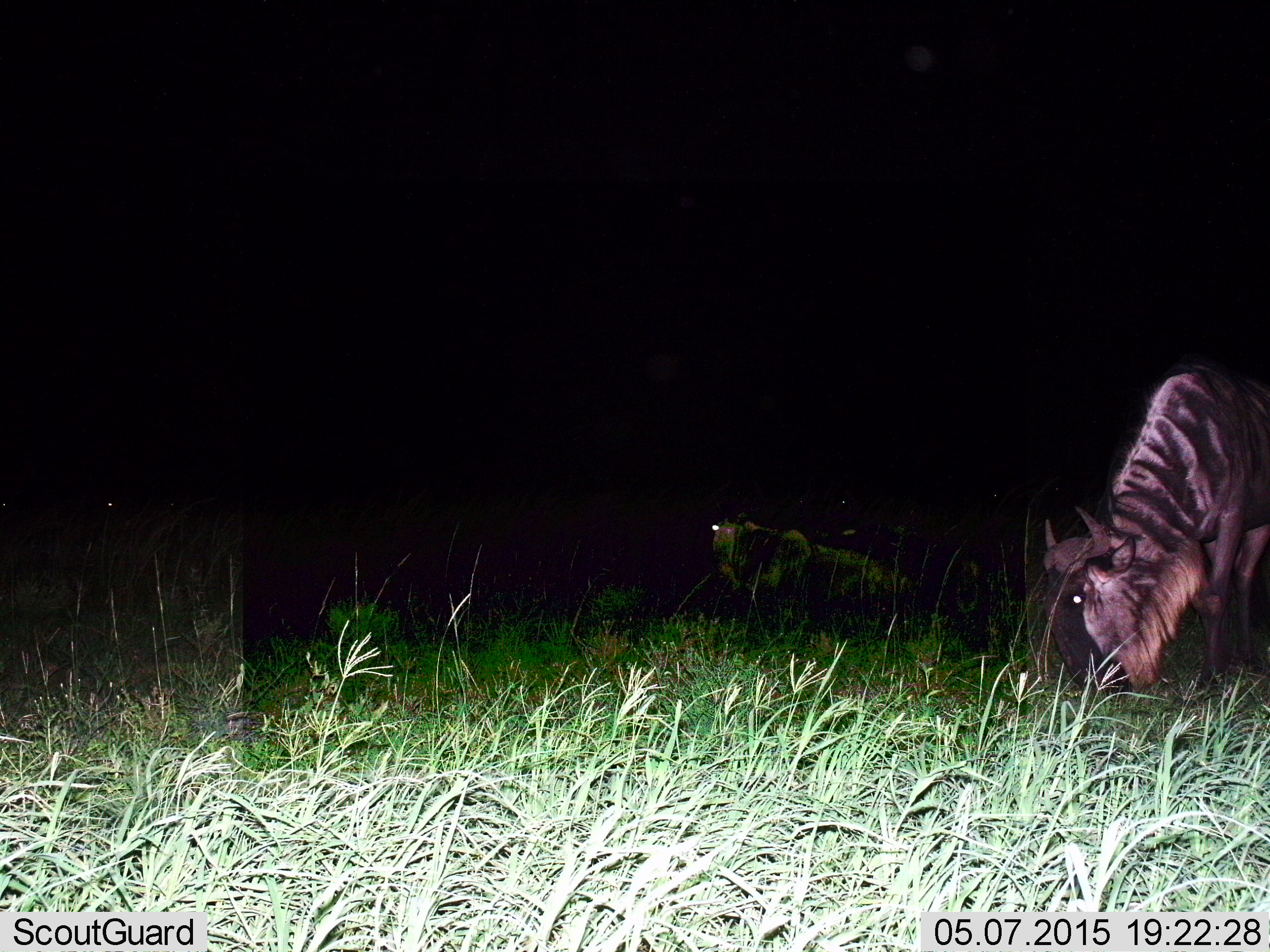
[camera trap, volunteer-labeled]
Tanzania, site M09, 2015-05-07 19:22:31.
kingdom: Animalia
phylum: Chordata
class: Mammalia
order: Artiodactyla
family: Bovidae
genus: Connochaetes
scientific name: Connochaetes taurinus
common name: blue wildebeest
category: wildebeest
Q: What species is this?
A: Wildebeest (blue wildebeest) (Connochaetes taurinus).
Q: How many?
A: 2.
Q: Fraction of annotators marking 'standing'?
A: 40%.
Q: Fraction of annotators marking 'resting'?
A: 30%.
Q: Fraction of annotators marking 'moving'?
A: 0%.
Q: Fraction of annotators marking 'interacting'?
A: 0%.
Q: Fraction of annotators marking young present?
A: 0%.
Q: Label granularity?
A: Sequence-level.